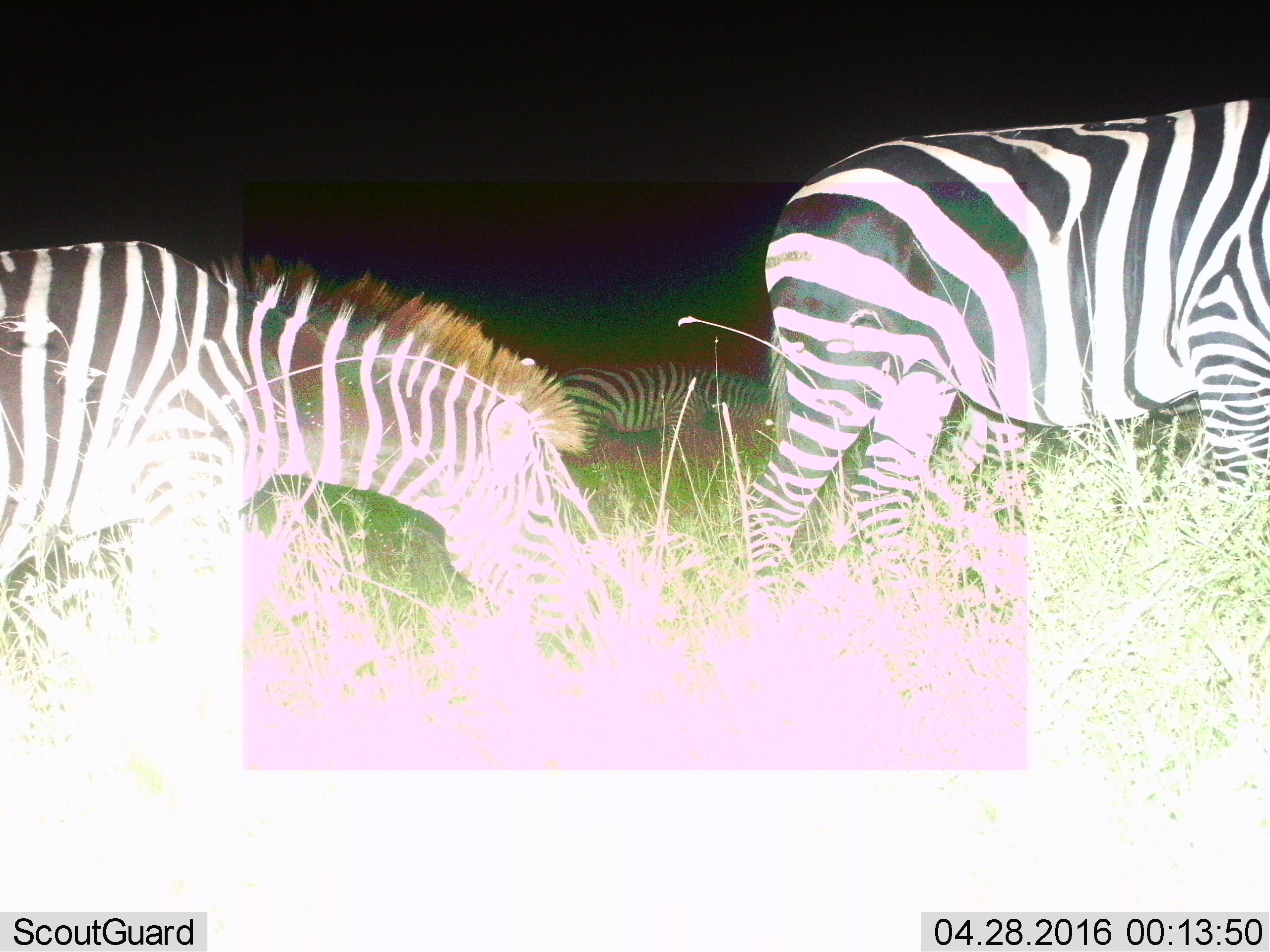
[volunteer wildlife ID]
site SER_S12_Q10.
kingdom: Animalia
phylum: Chordata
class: Mammalia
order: Perissodactyla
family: Equidae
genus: Equus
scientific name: Equus quagga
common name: plains zebra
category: zebraplains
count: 3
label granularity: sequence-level